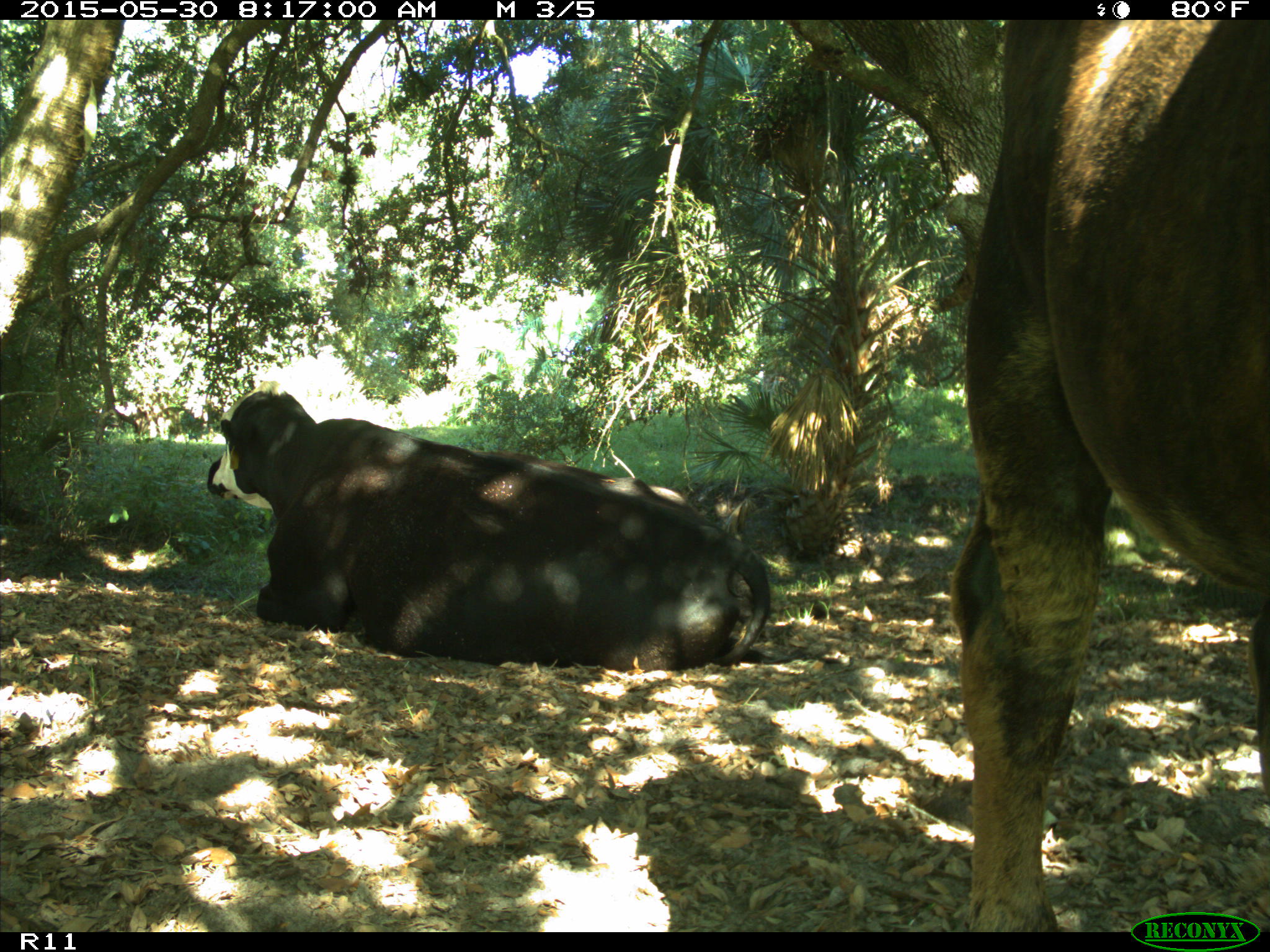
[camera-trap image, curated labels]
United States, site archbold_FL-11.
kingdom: Animalia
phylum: Chordata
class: Mammalia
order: Artiodactyla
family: Bovidae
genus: Bos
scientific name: Bos taurus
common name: domestic cow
Bos taurus (domestic cow).